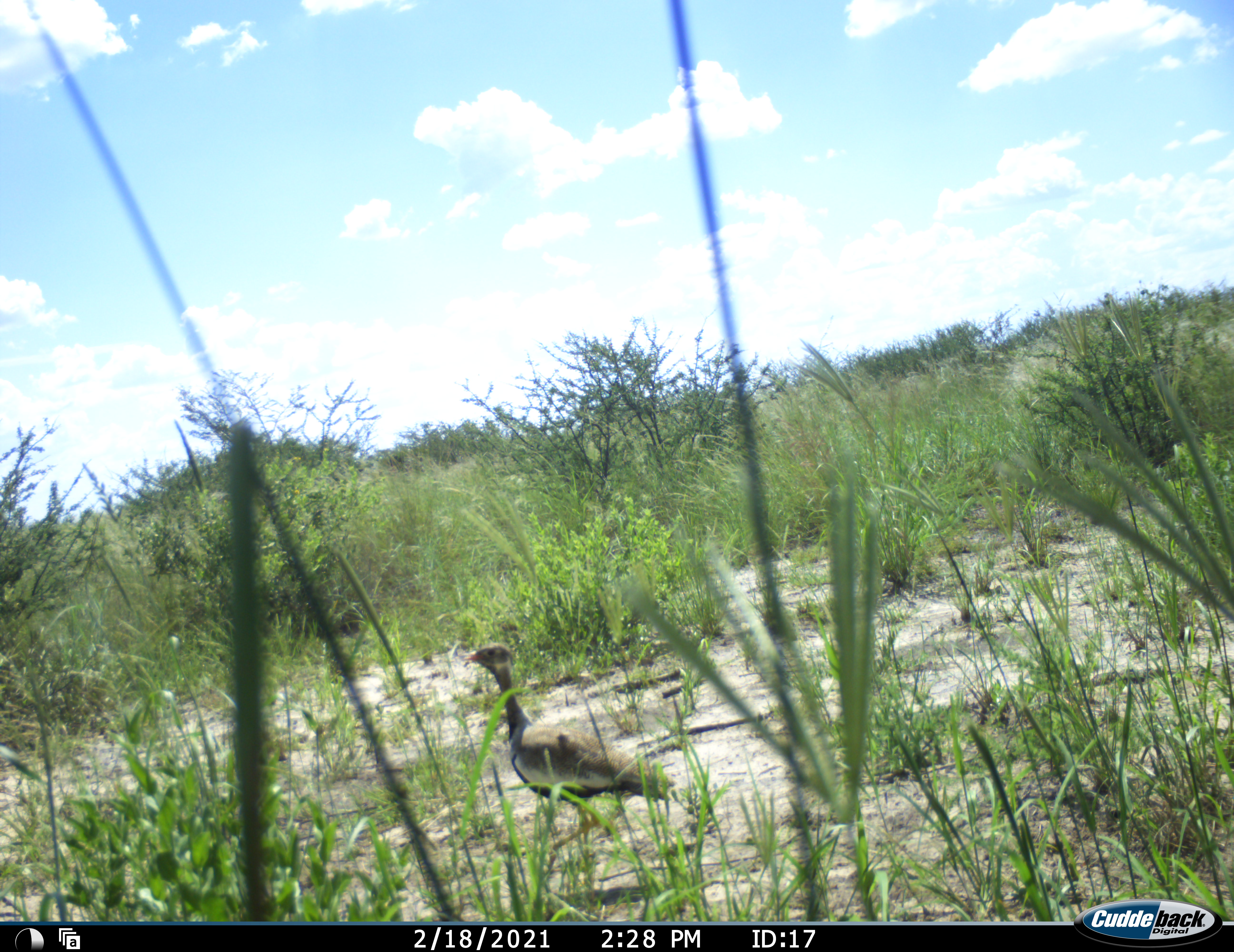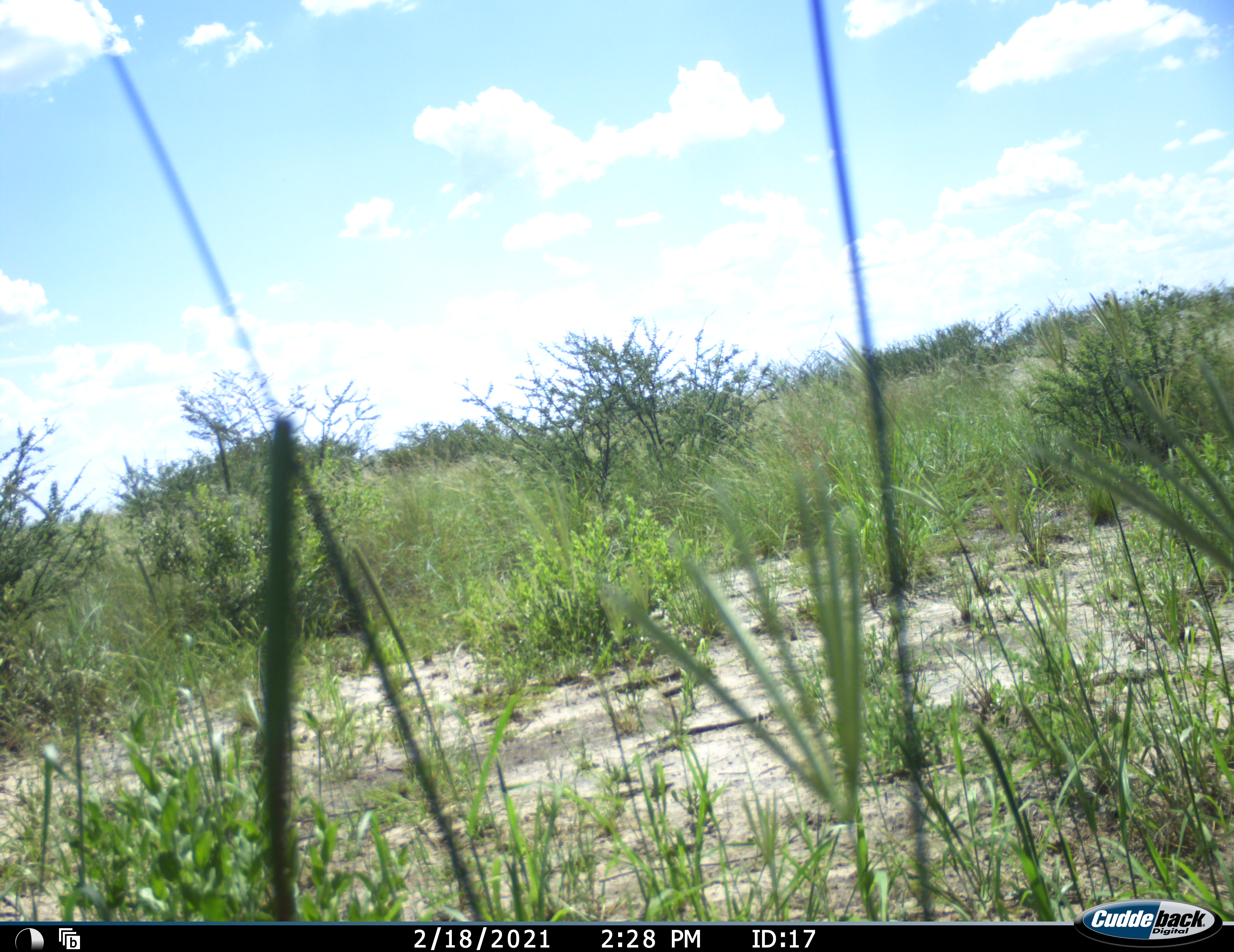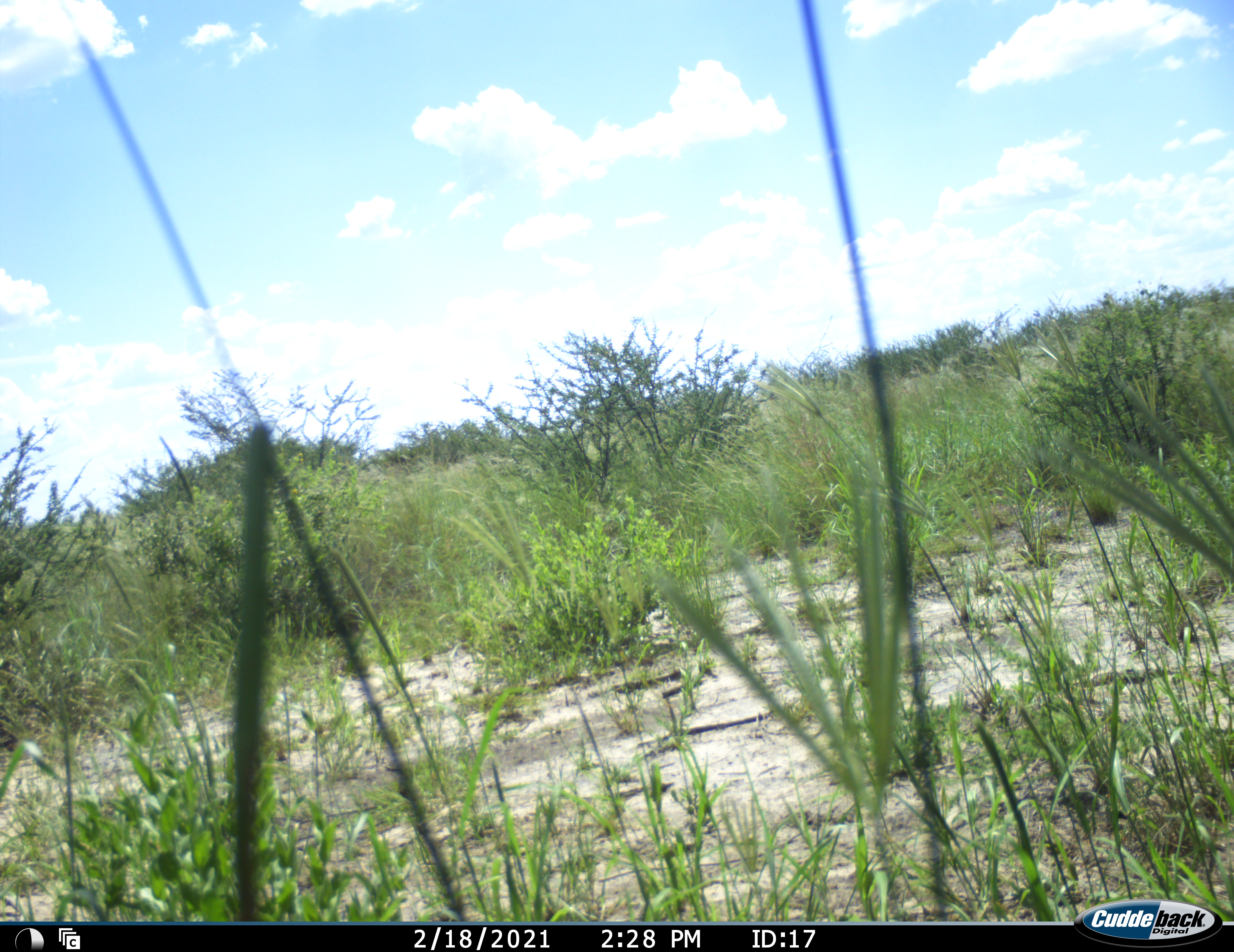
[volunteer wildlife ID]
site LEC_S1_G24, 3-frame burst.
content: unidentified animal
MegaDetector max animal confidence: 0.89